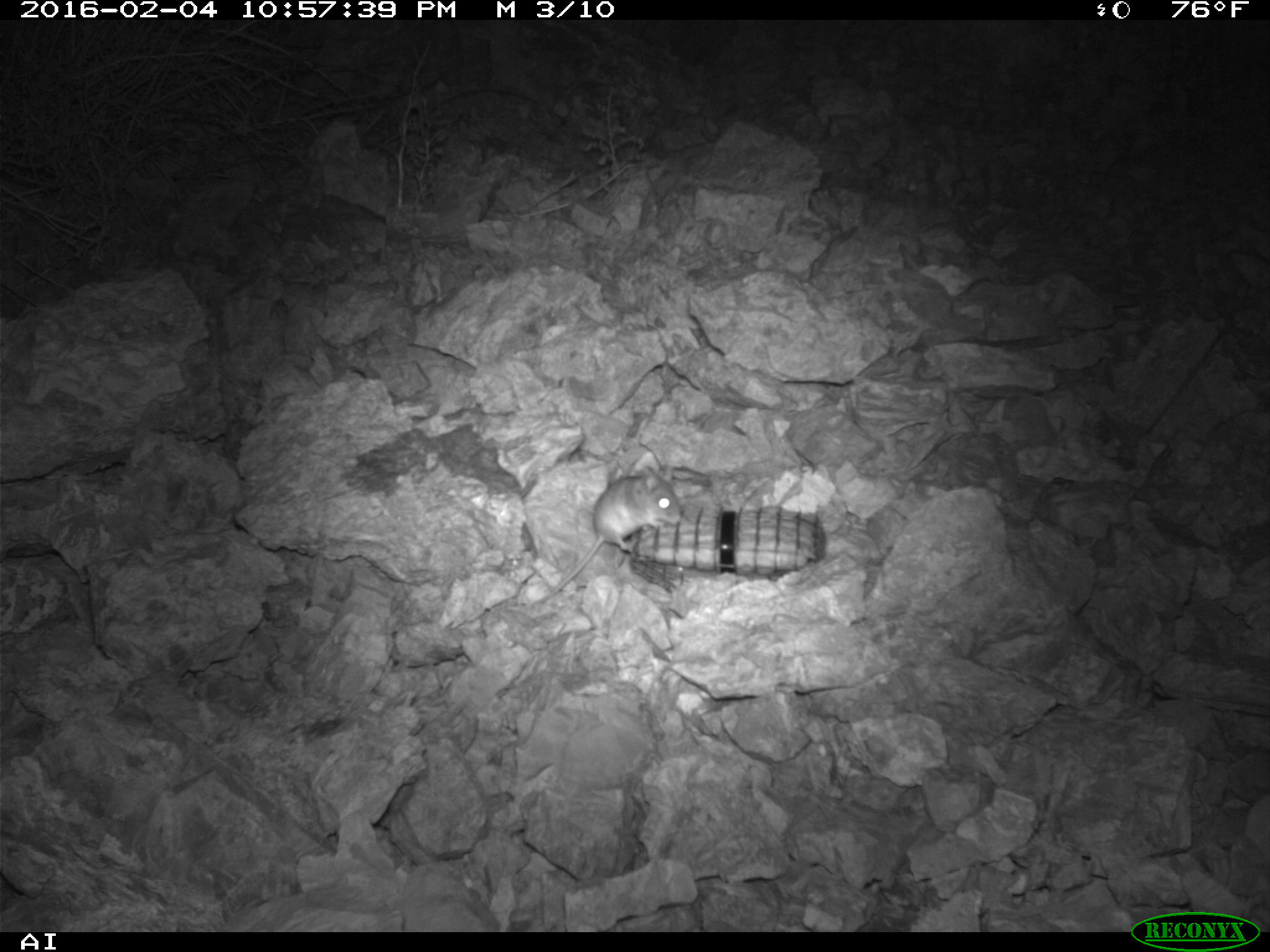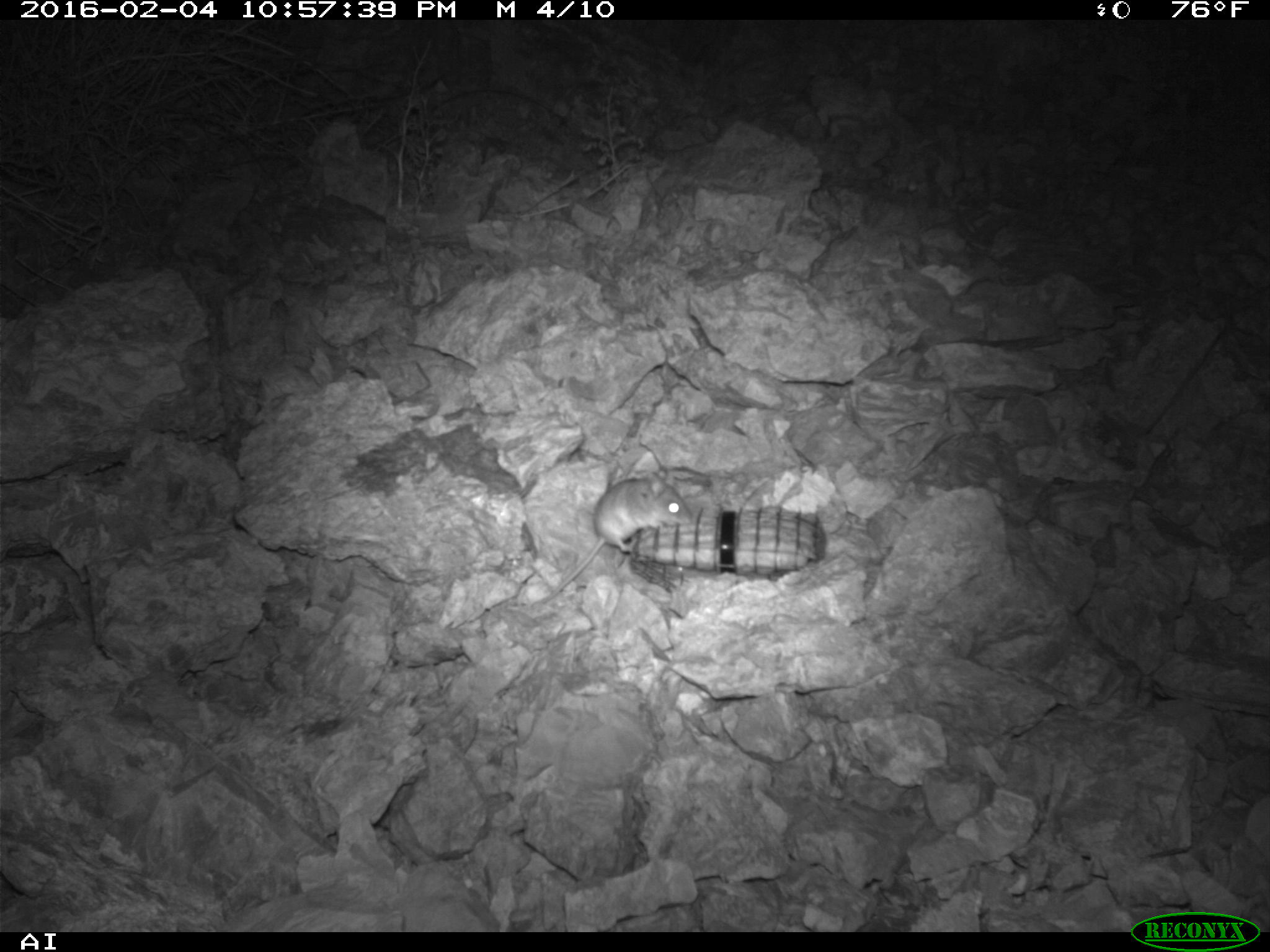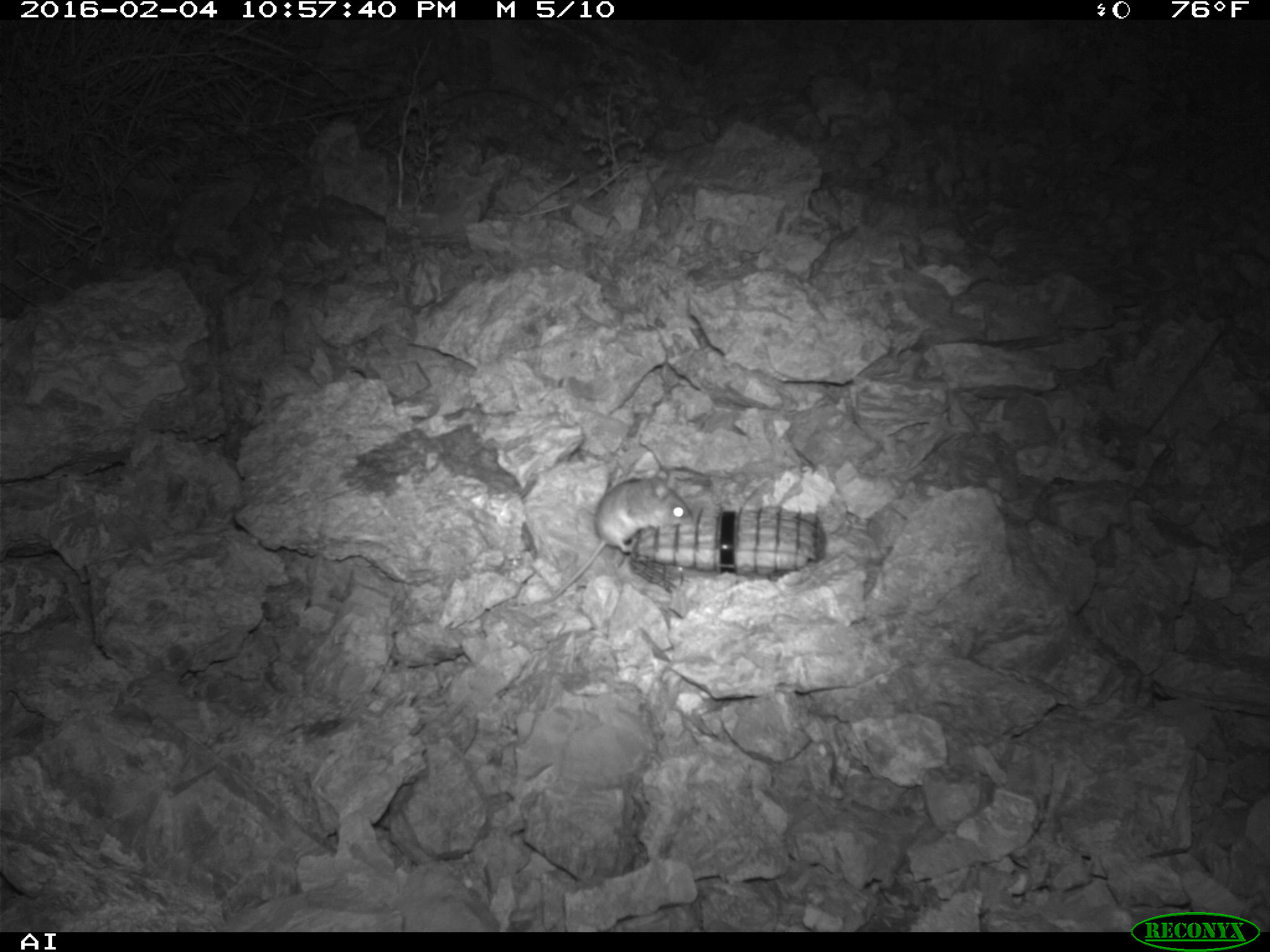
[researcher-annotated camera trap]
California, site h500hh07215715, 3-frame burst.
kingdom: Animalia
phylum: Chordata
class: Mammalia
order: Rodentia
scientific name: Rodentia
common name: rodent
Rodent (Rodentia).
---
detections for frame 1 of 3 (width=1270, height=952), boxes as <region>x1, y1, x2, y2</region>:
rodent: <region>540, 465, 681, 603</region>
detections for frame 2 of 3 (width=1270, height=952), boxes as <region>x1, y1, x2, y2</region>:
rodent: <region>543, 467, 693, 602</region>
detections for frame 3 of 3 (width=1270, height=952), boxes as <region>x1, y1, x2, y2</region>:
rodent: <region>530, 476, 693, 604</region>